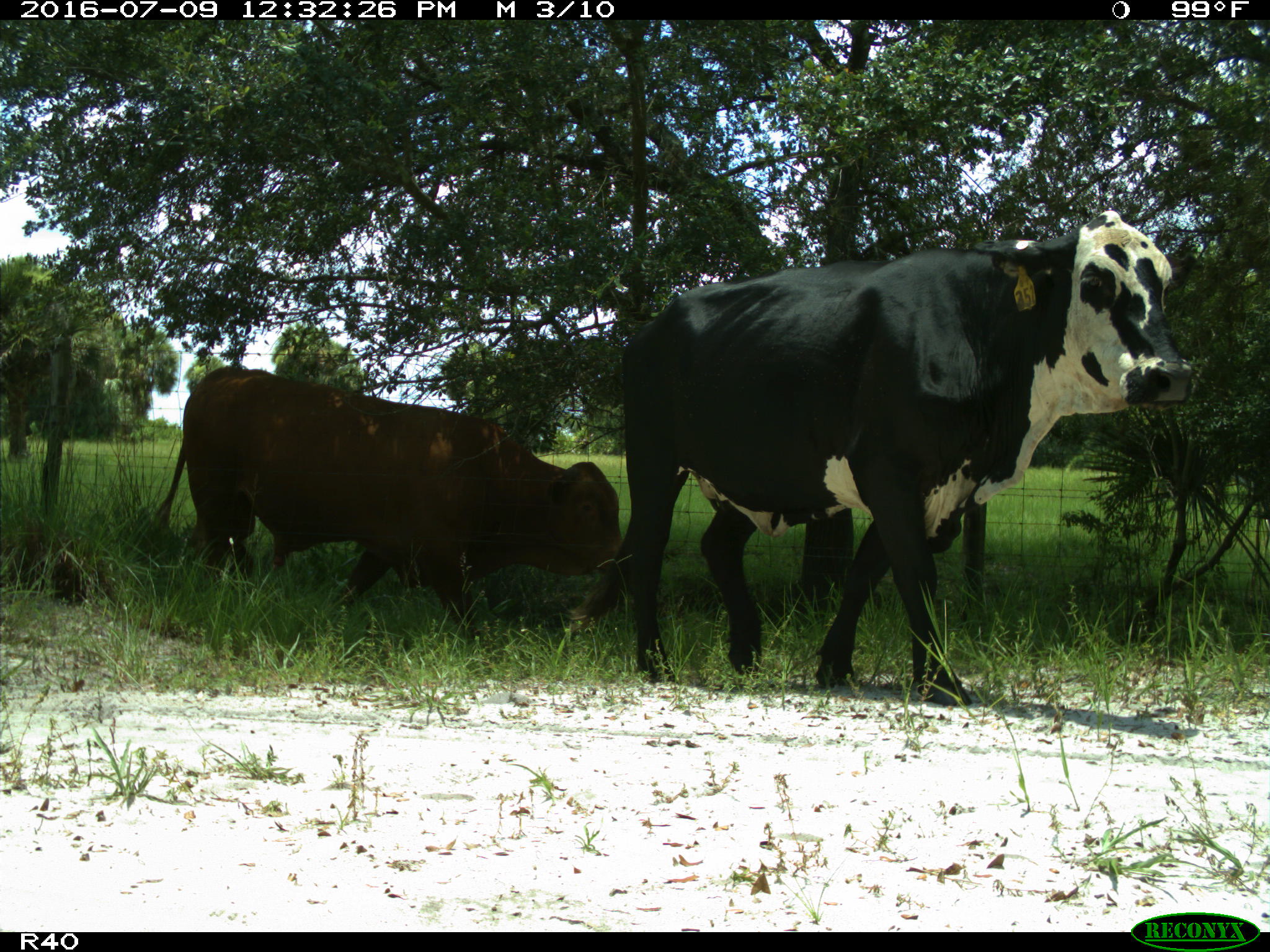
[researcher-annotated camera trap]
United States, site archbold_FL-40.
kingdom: Animalia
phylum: Chordata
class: Mammalia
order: Artiodactyla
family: Bovidae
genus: Bos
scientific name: Bos taurus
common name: domestic cow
Bos taurus (domestic cow).